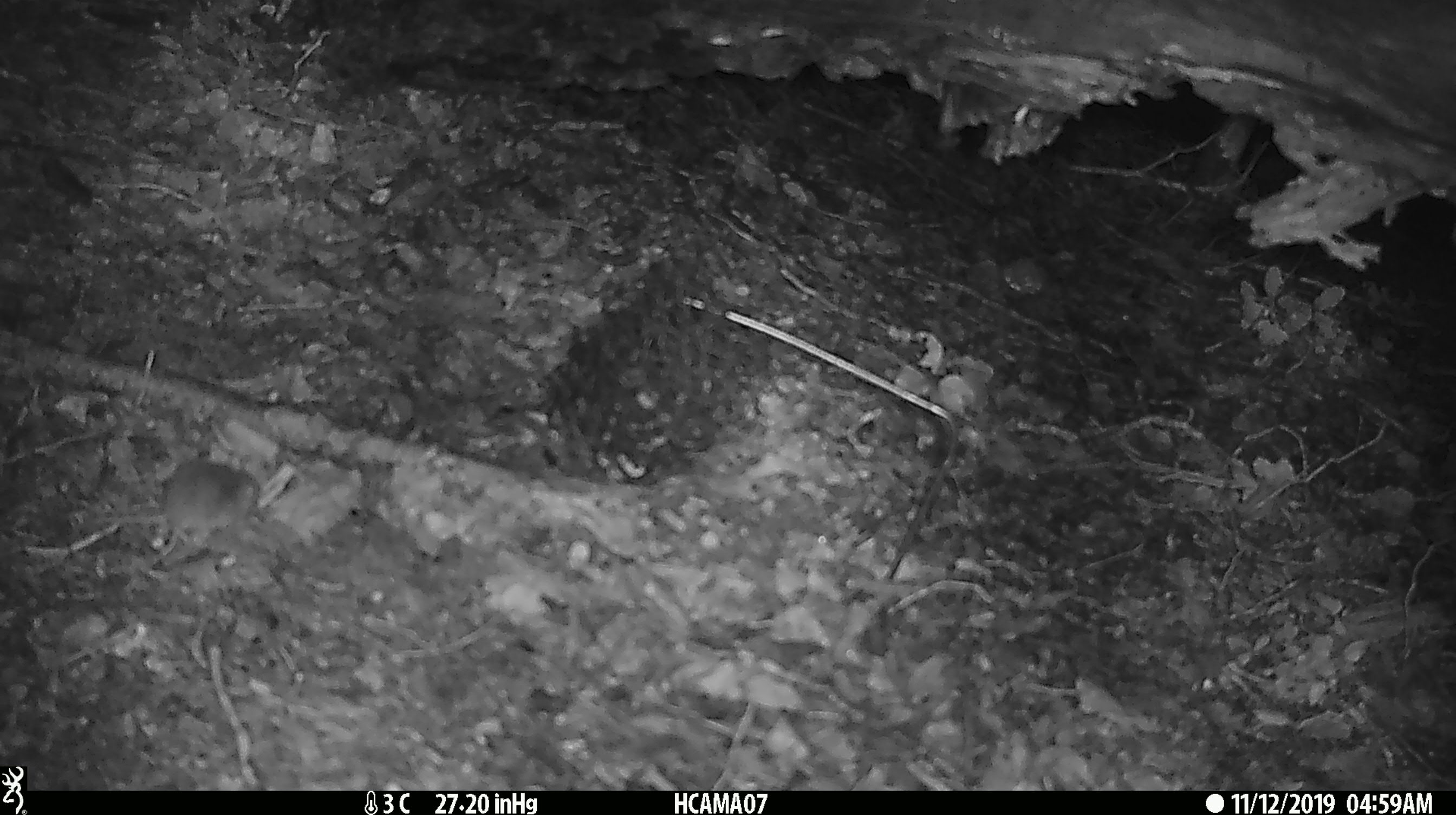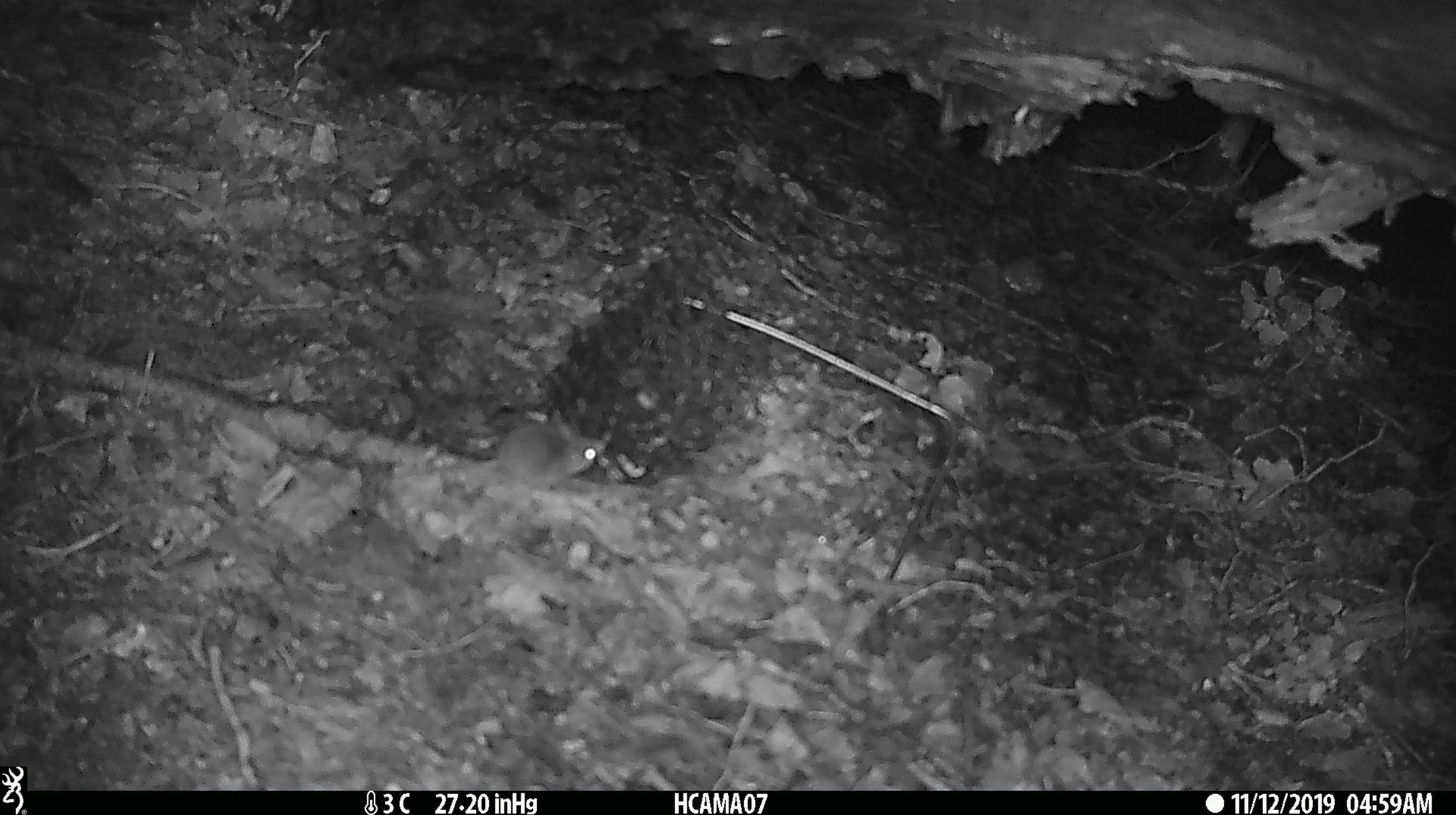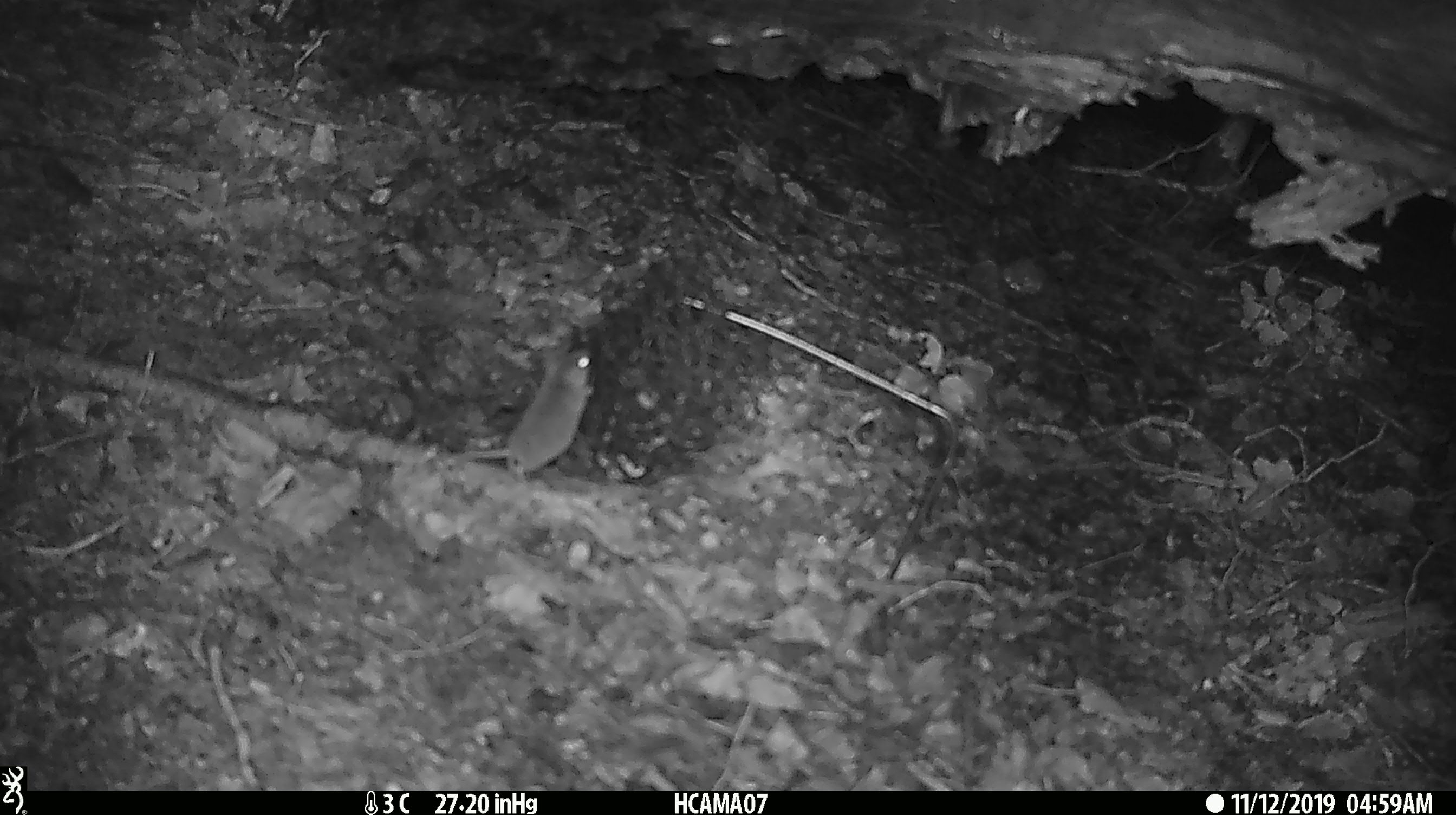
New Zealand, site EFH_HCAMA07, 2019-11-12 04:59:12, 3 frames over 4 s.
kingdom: Animalia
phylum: Chordata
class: Mammalia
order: Rodentia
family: Muridae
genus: Mus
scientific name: Mus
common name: mouse